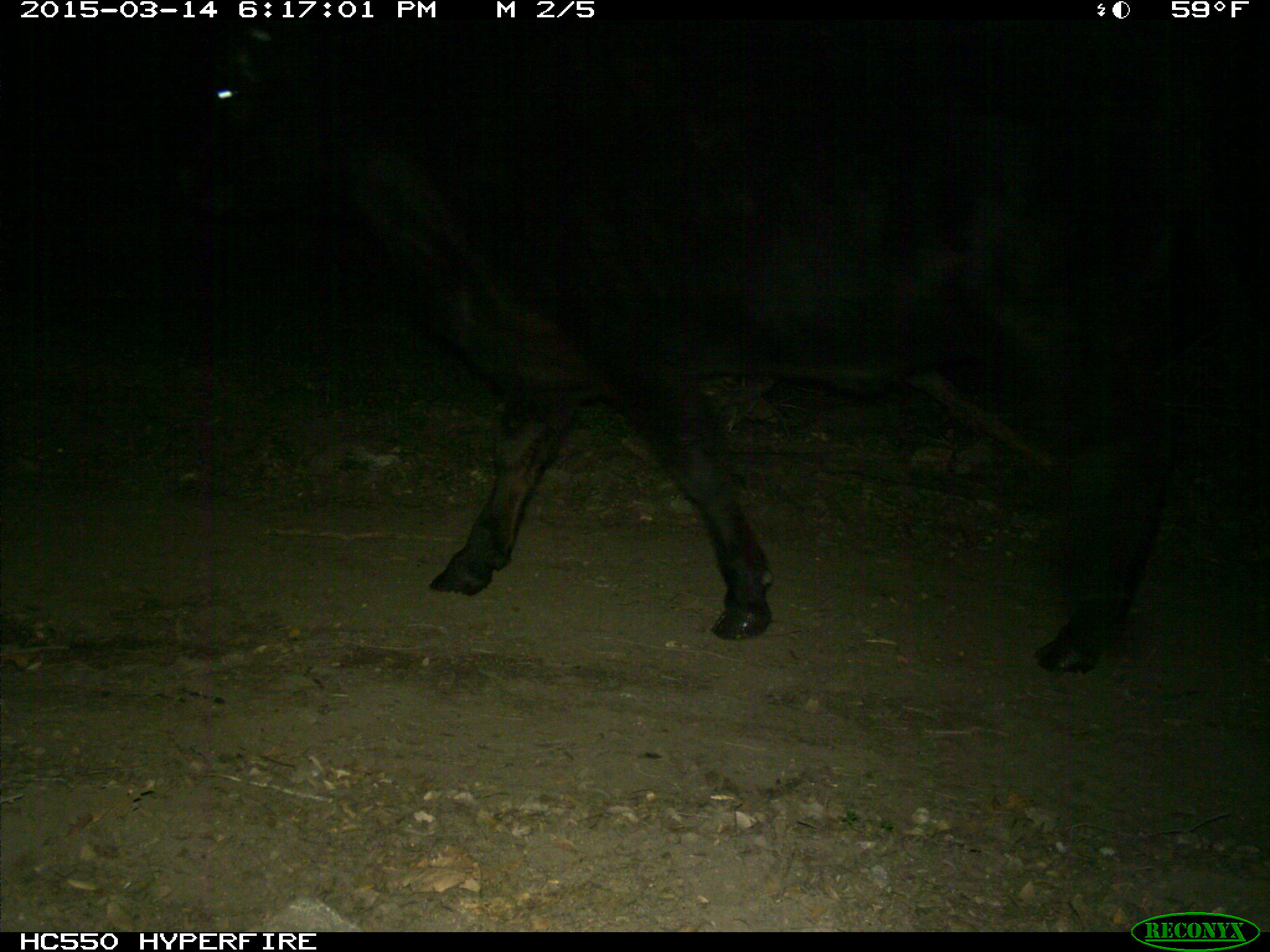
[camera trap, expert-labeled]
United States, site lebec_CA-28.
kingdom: Animalia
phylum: Chordata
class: Mammalia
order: Artiodactyla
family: Bovidae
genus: Bos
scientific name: Bos taurus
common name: domestic cow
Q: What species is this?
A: Bos taurus (domestic cow).